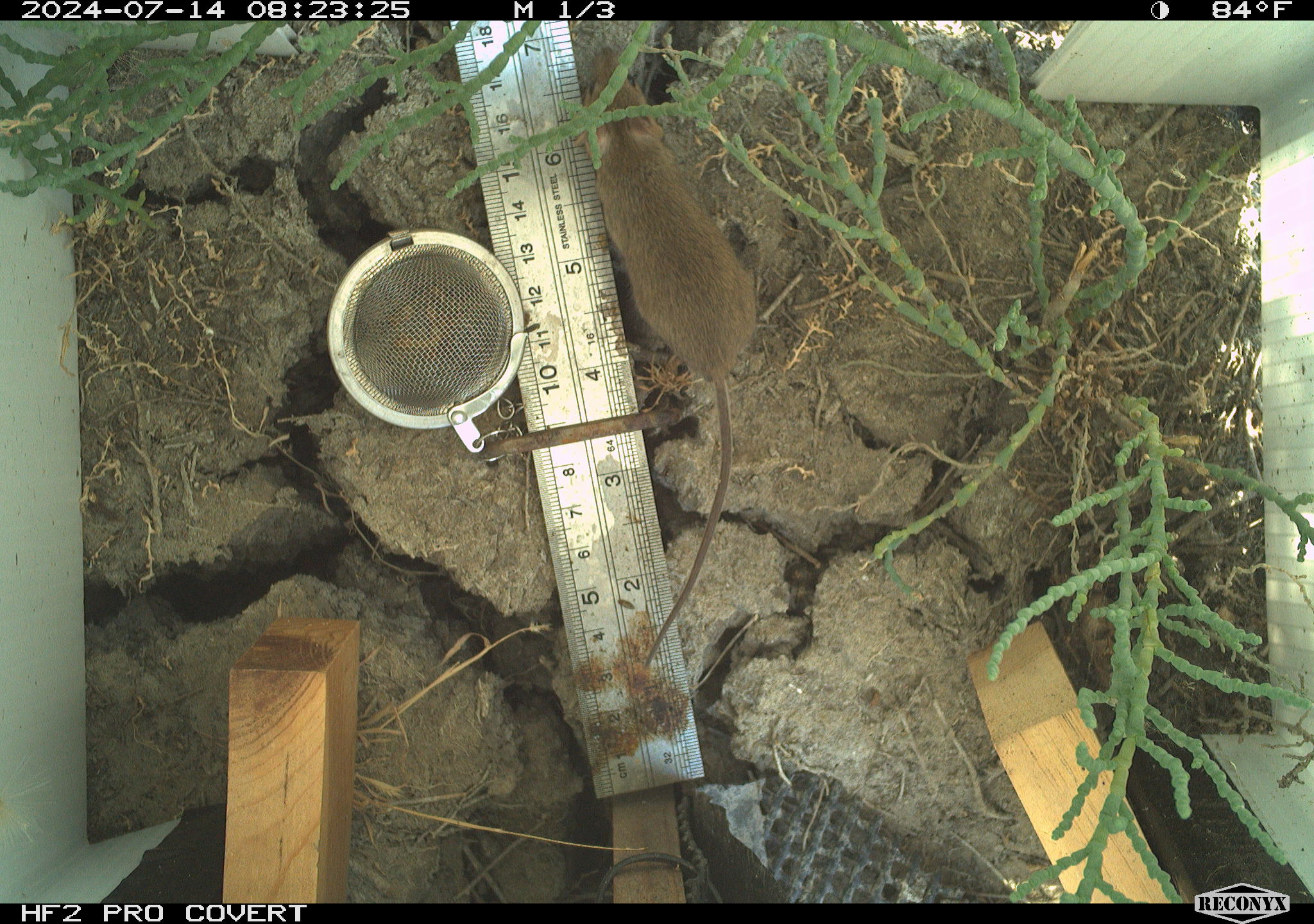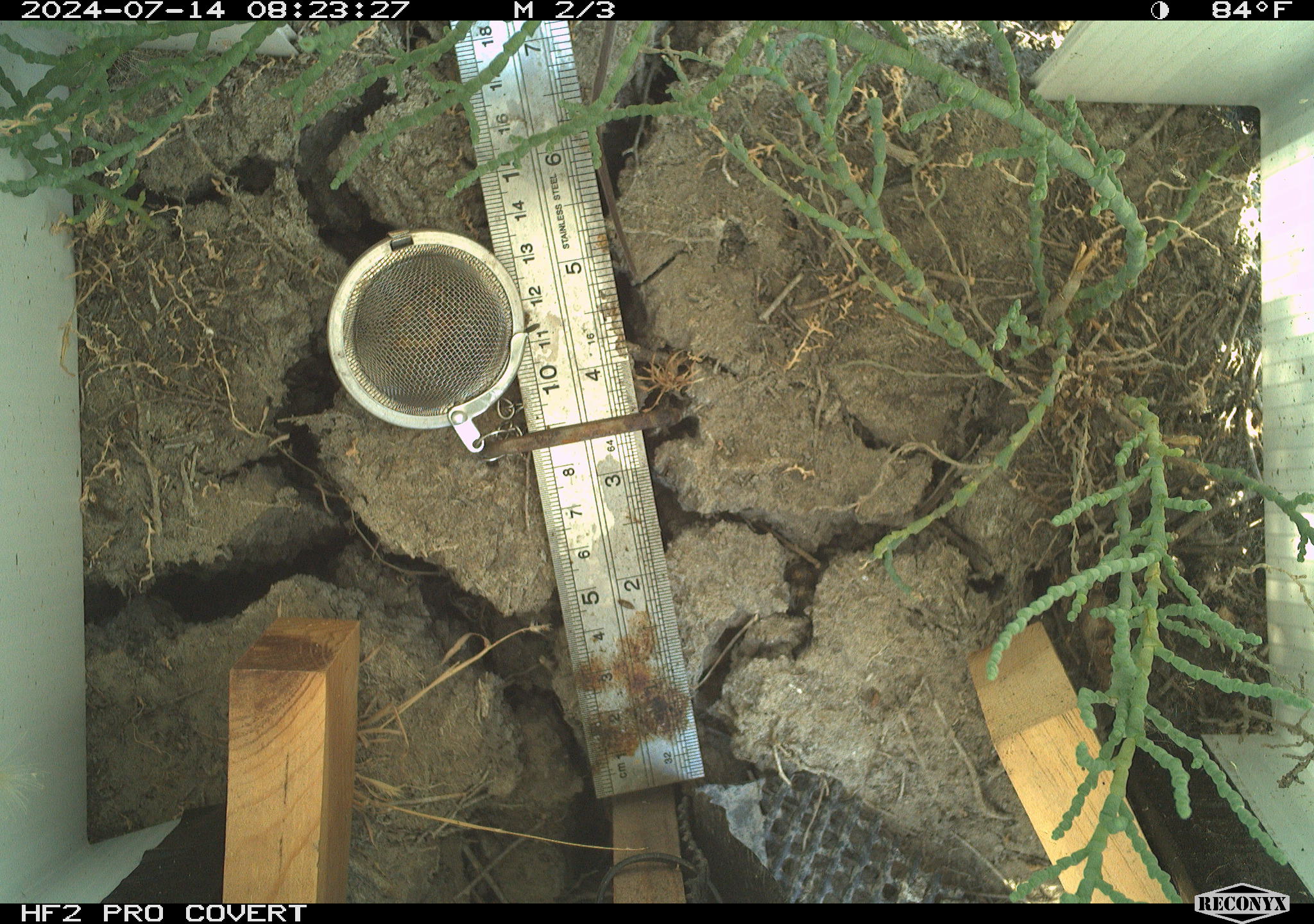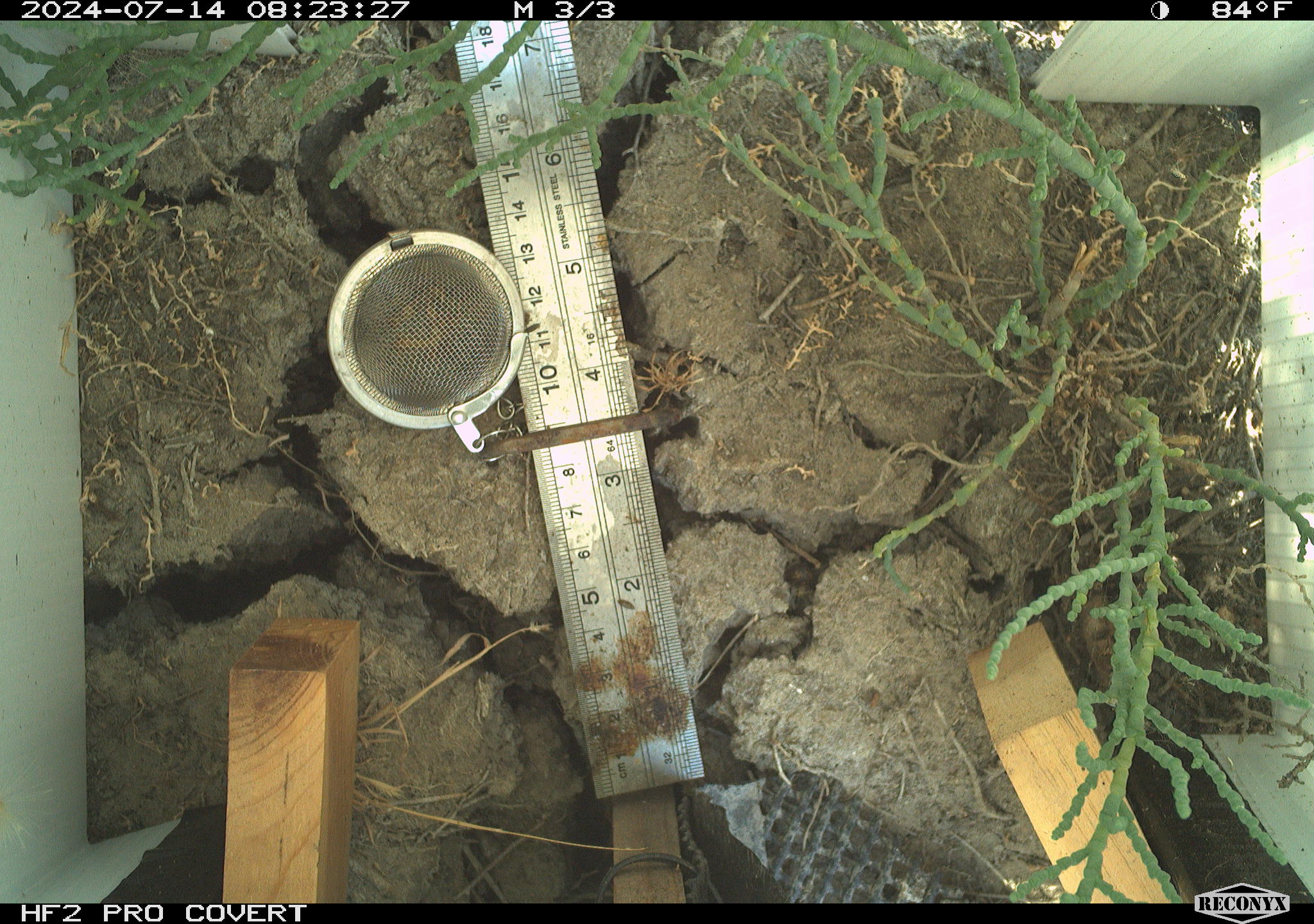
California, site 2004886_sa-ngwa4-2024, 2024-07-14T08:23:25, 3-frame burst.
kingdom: Animalia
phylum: Chordata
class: Mammalia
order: Rodentia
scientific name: Rodentia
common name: mouse species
Mouse species (Rodentia).